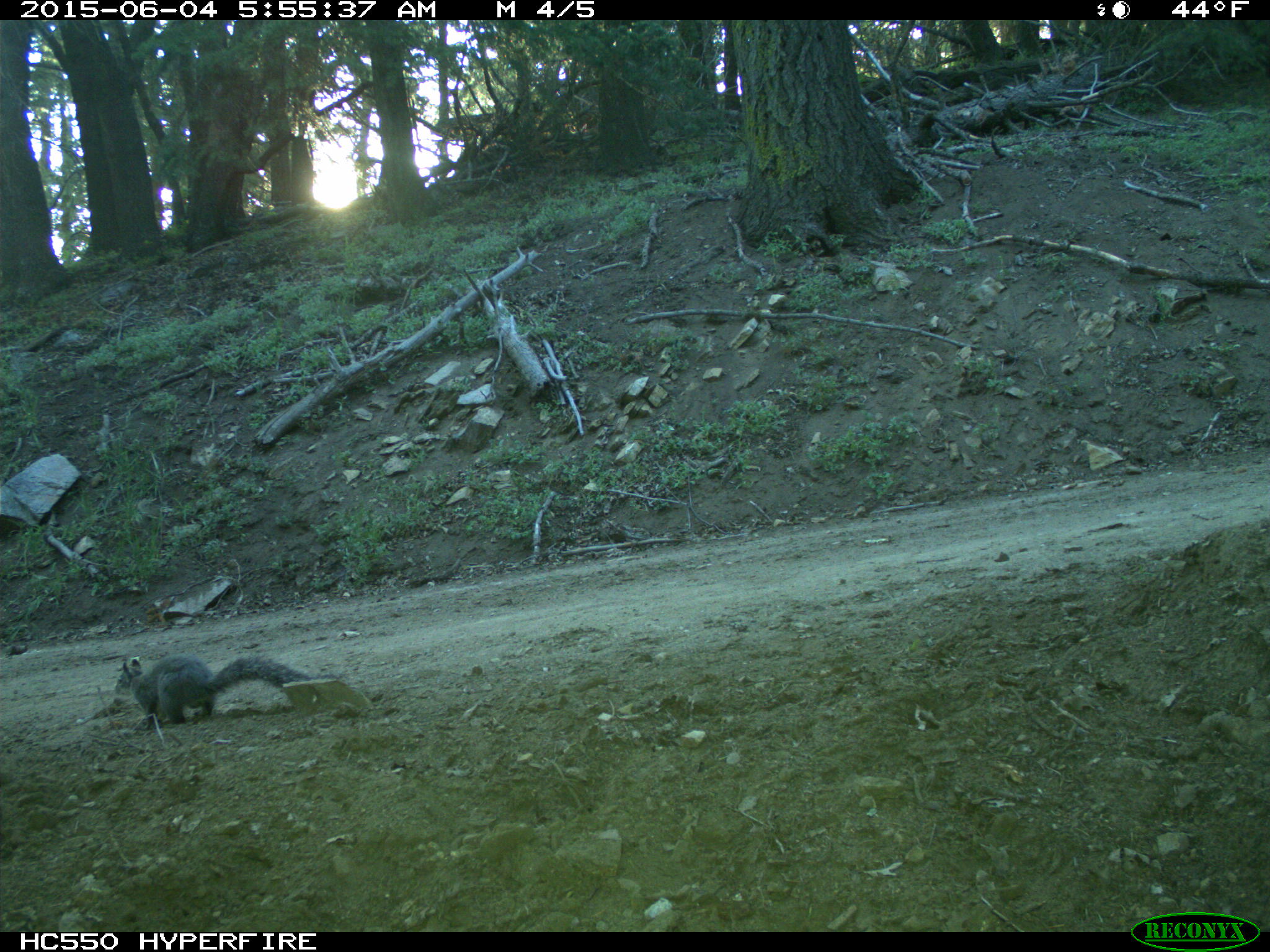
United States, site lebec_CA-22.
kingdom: Animalia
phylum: Chordata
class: Mammalia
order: Rodentia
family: Sciuridae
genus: Sciurus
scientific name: Sciurus carolinensis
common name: eastern gray squirrel